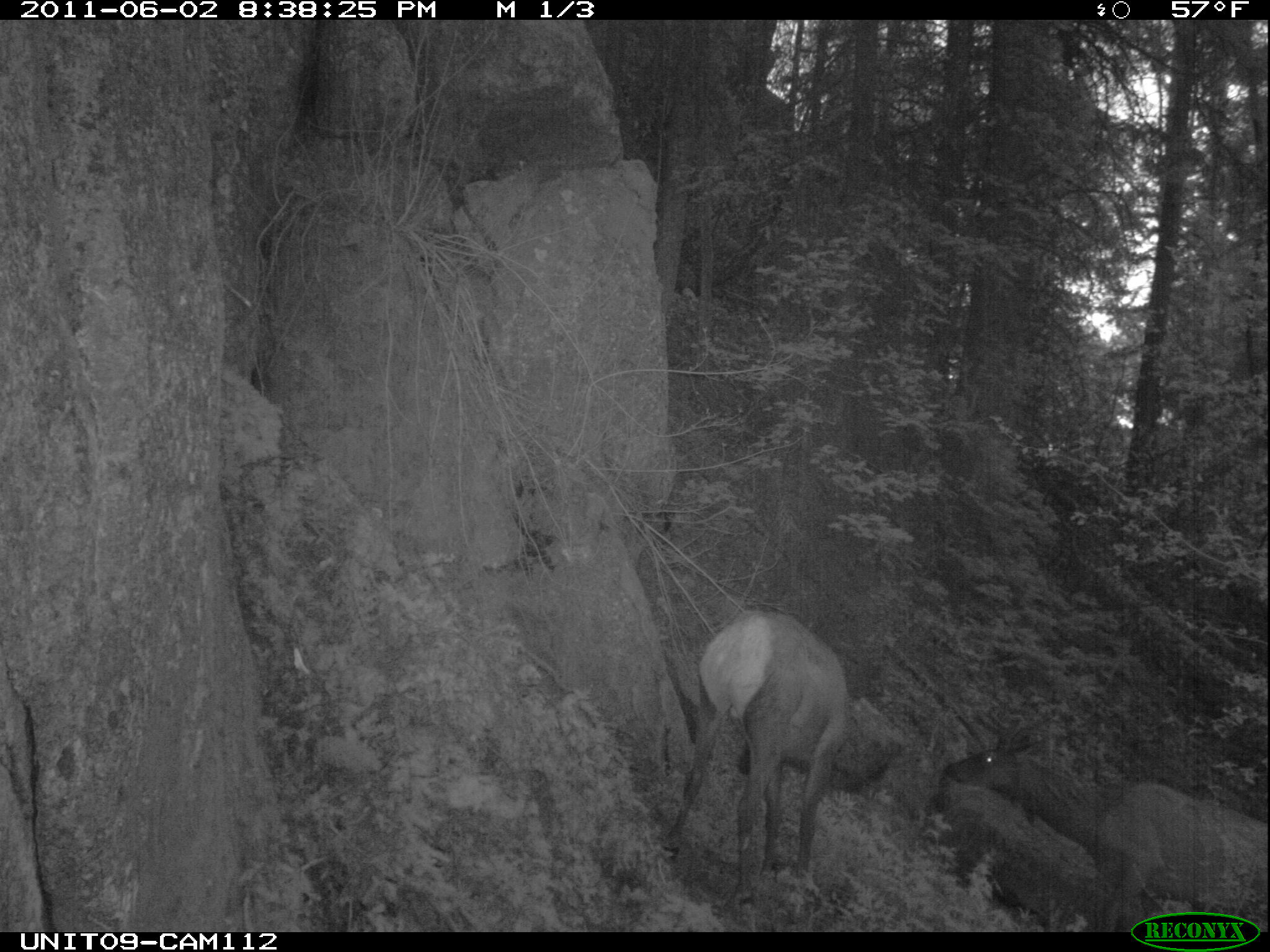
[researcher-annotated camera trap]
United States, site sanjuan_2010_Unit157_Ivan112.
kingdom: Animalia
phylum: Chordata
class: Mammalia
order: Artiodactyla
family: Cervidae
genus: Cervus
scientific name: Cervus elaphus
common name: red deer